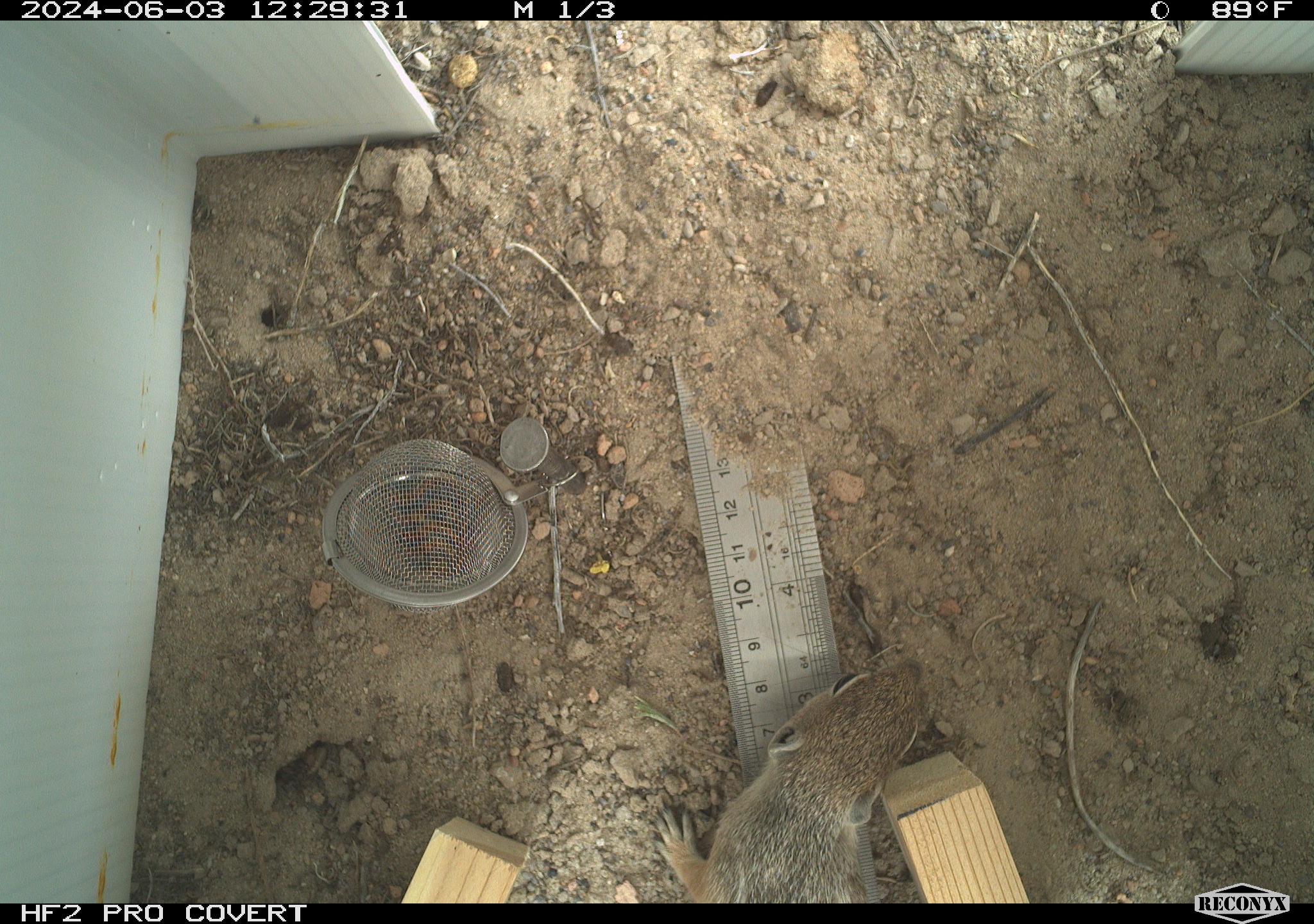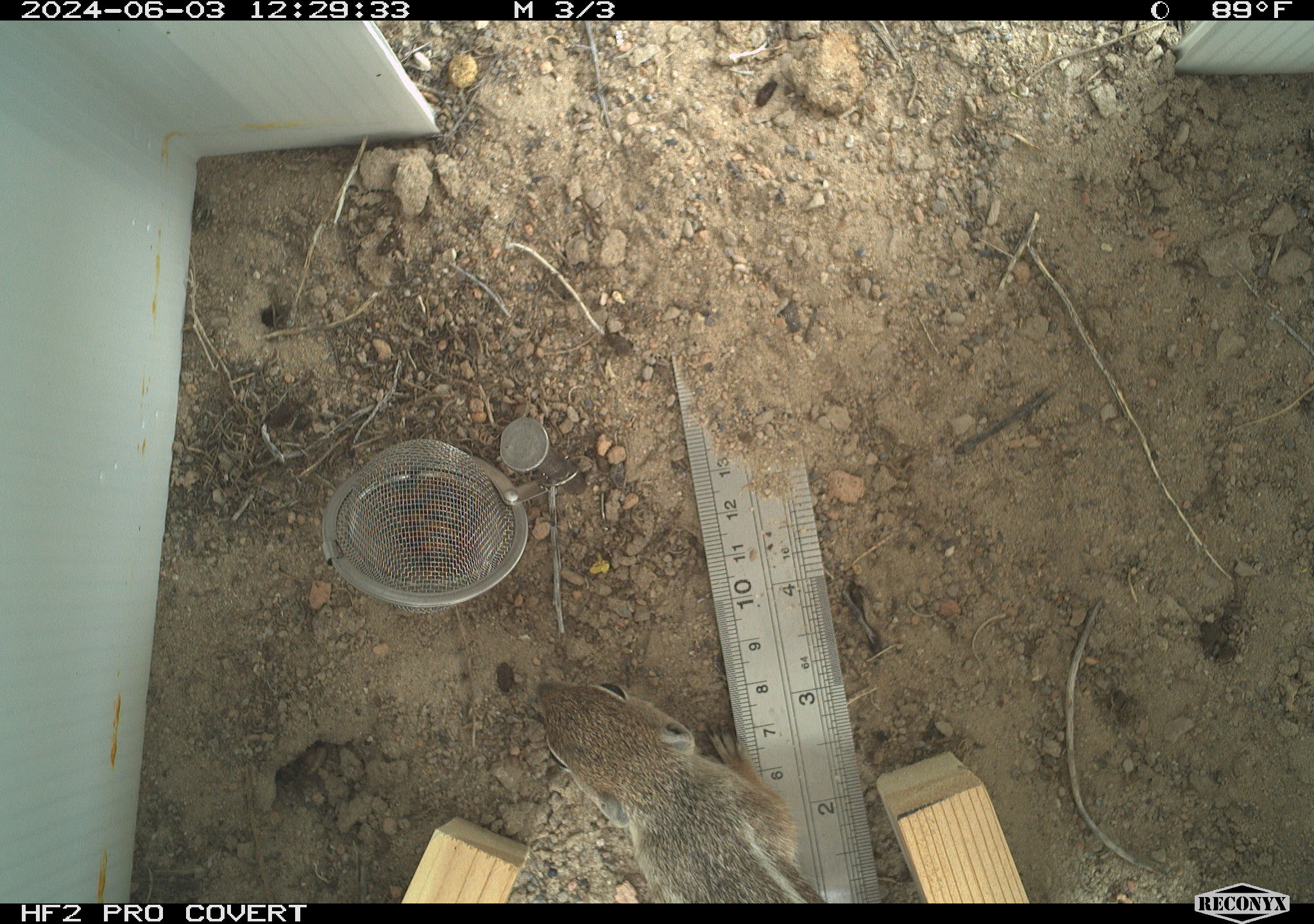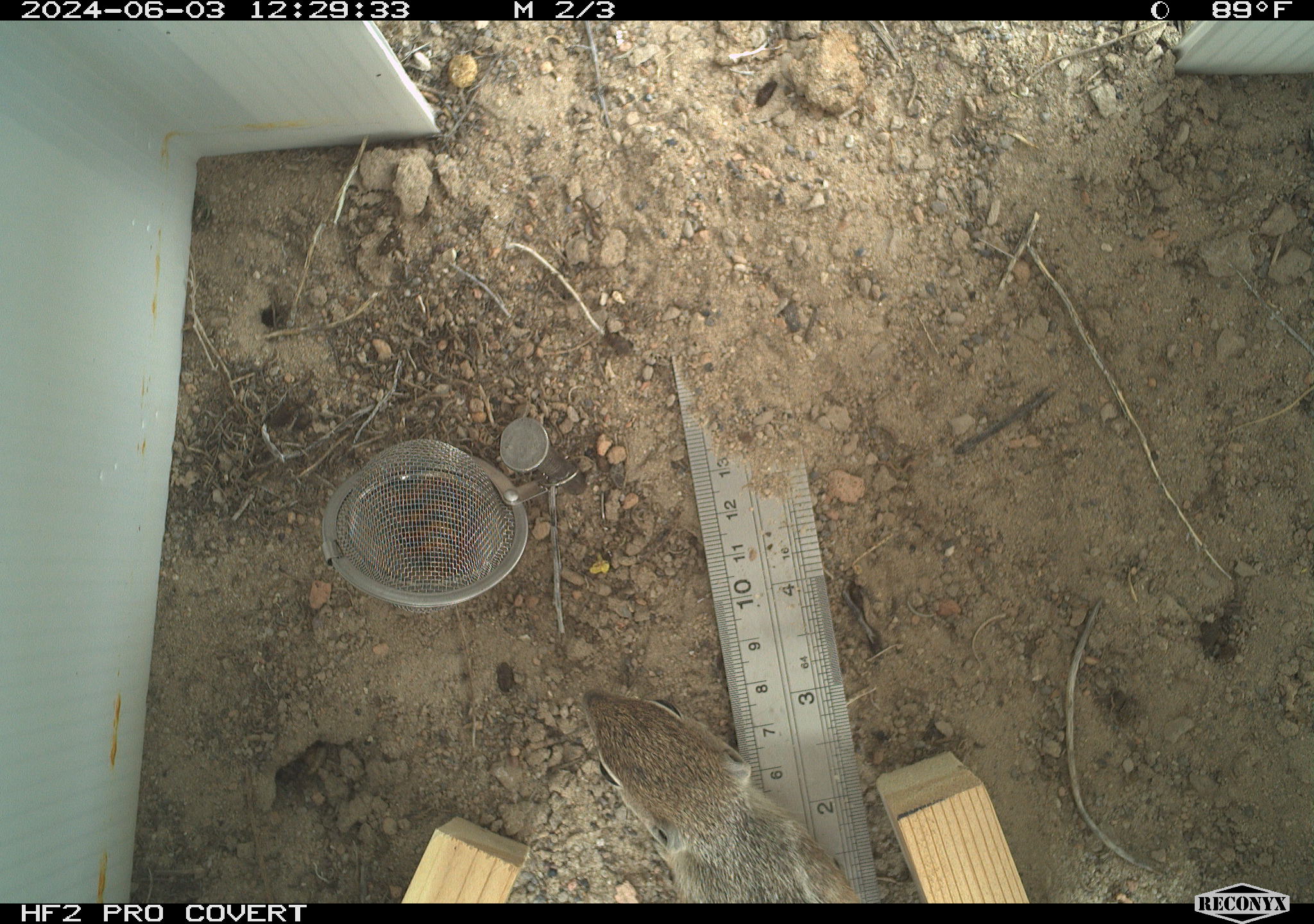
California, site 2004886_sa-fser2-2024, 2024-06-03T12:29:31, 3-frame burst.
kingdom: Animalia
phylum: Chordata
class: Mammalia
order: Rodentia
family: Sciuridae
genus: Ammospermophilus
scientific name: Ammospermophilus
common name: antelope ground squirrels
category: ammospermophilus species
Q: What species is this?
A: Ammospermophilus species (antelope ground squirrels) (Ammospermophilus).